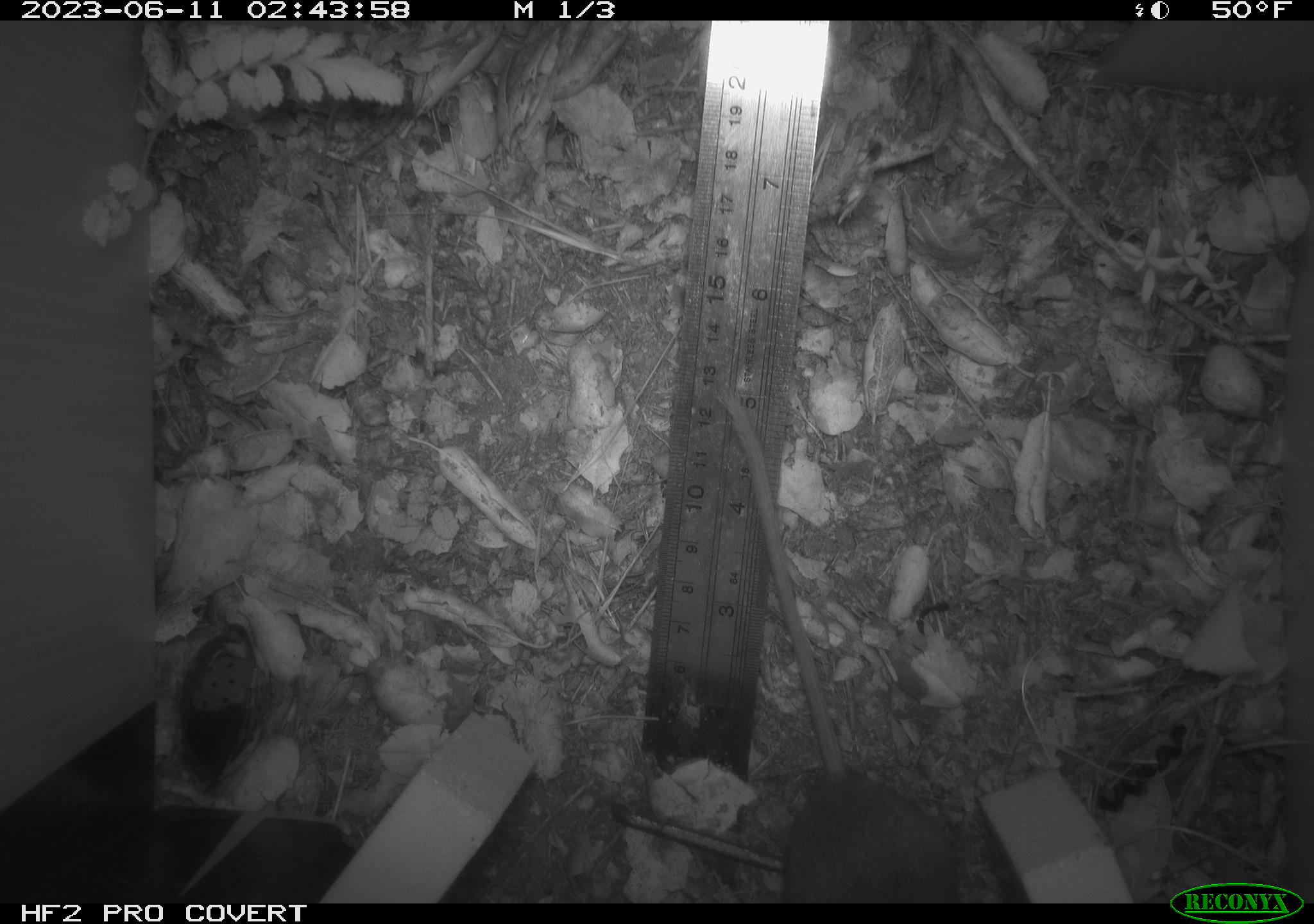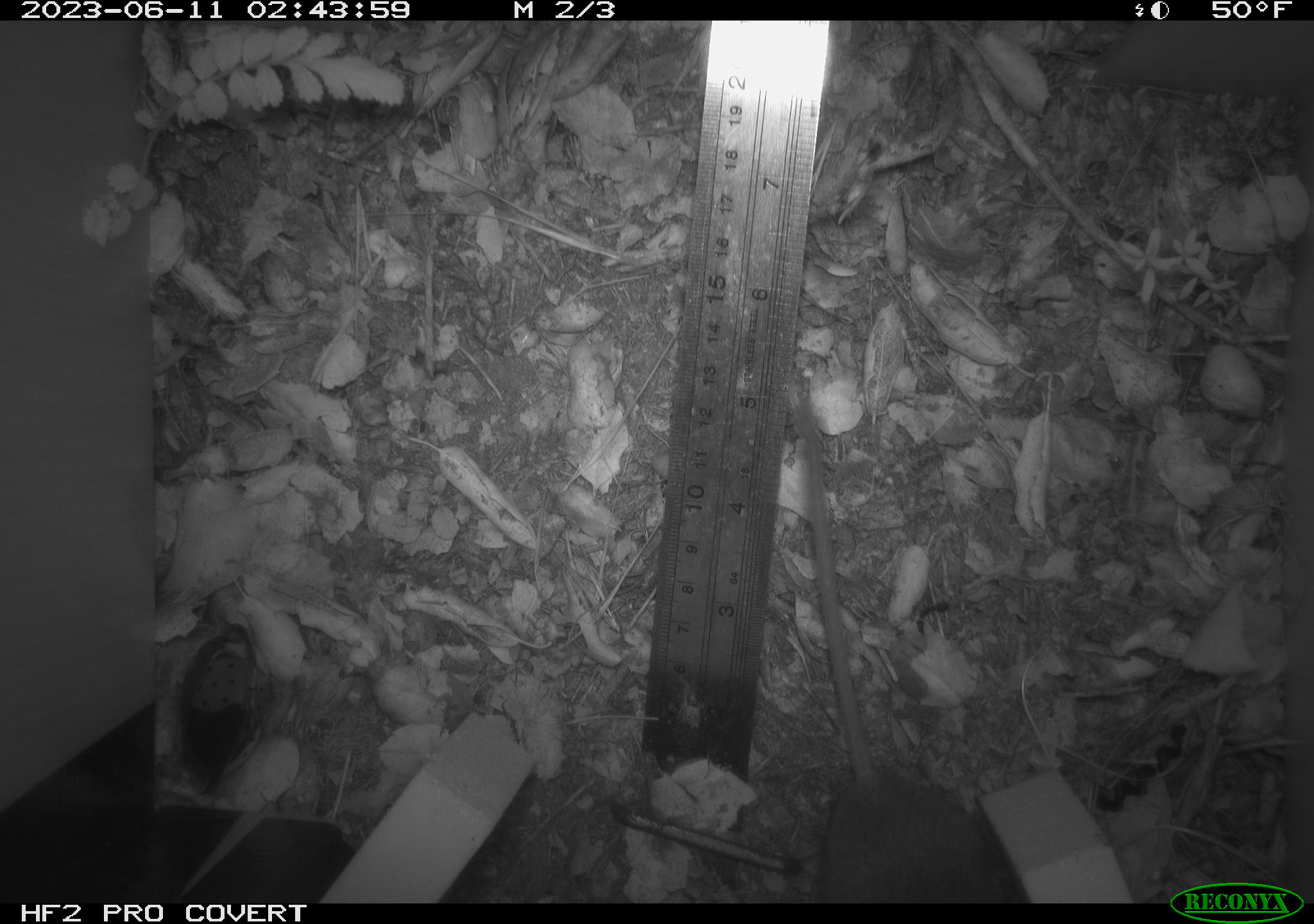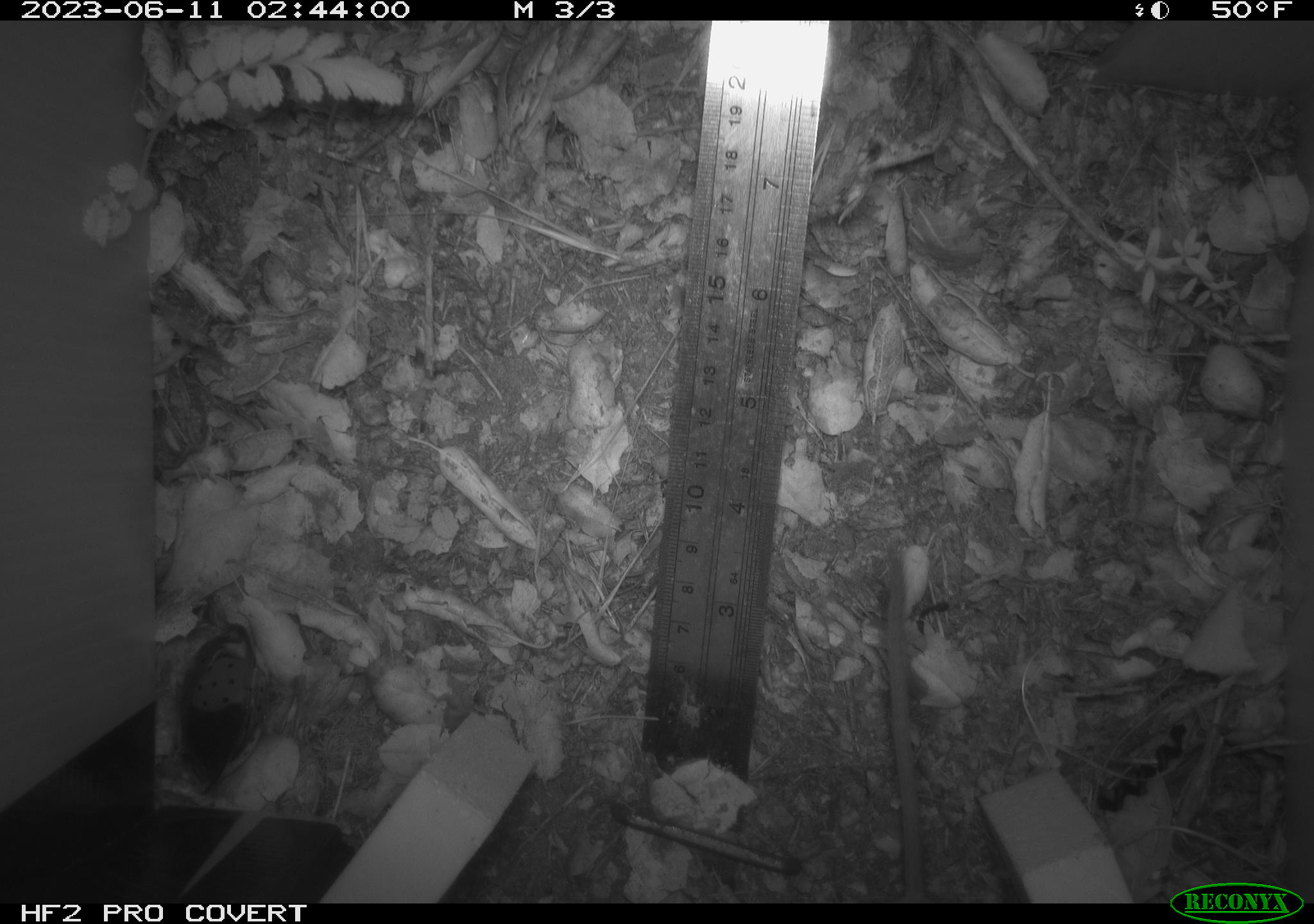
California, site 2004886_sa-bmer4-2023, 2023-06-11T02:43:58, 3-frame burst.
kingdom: Animalia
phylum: Chordata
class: Mammalia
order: Rodentia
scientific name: Rodentia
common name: mouse species